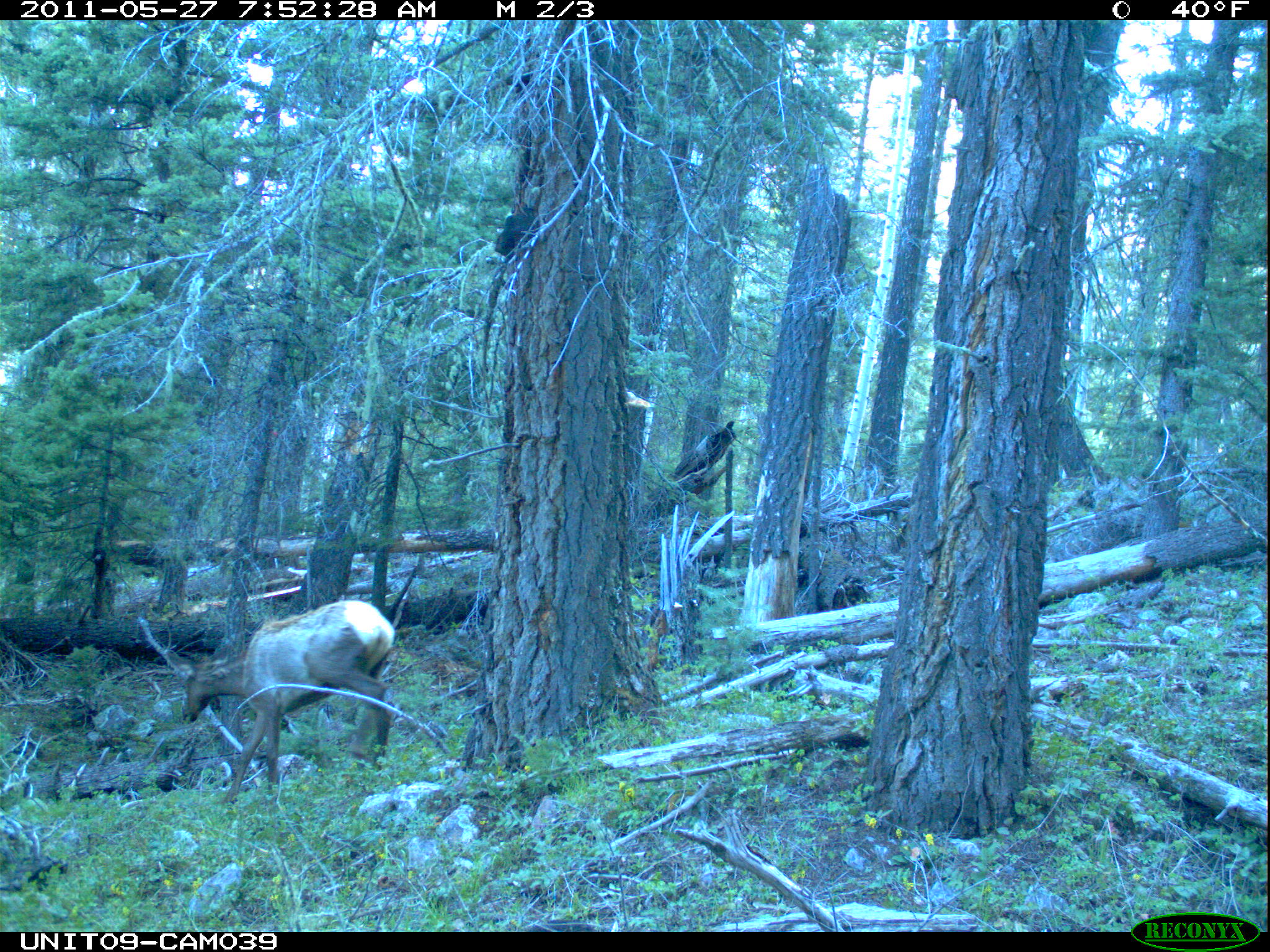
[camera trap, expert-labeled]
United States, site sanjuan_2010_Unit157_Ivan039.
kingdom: Animalia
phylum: Chordata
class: Mammalia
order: Artiodactyla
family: Cervidae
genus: Cervus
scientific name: Cervus elaphus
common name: red deer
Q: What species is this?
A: Cervus elaphus (red deer).